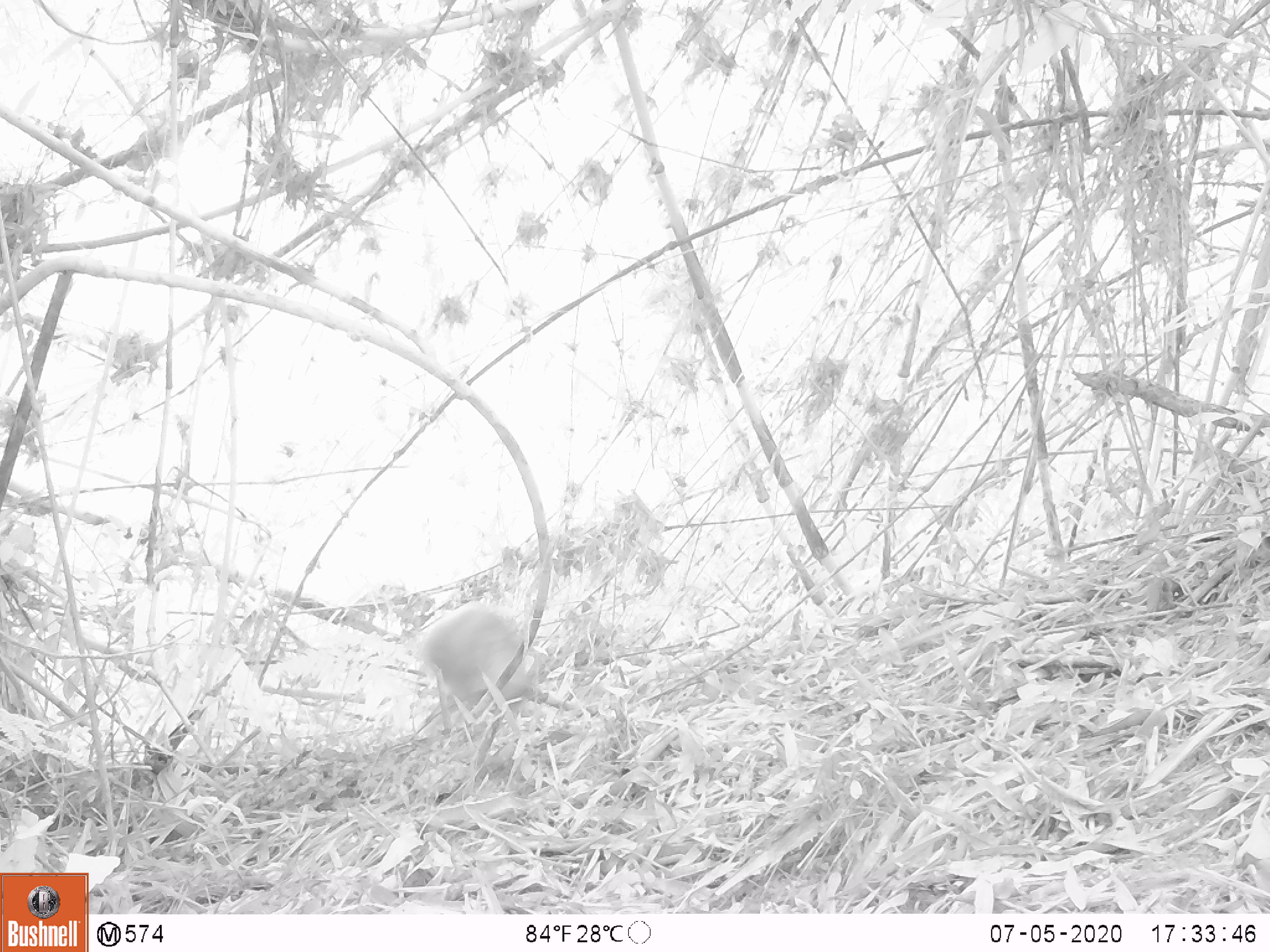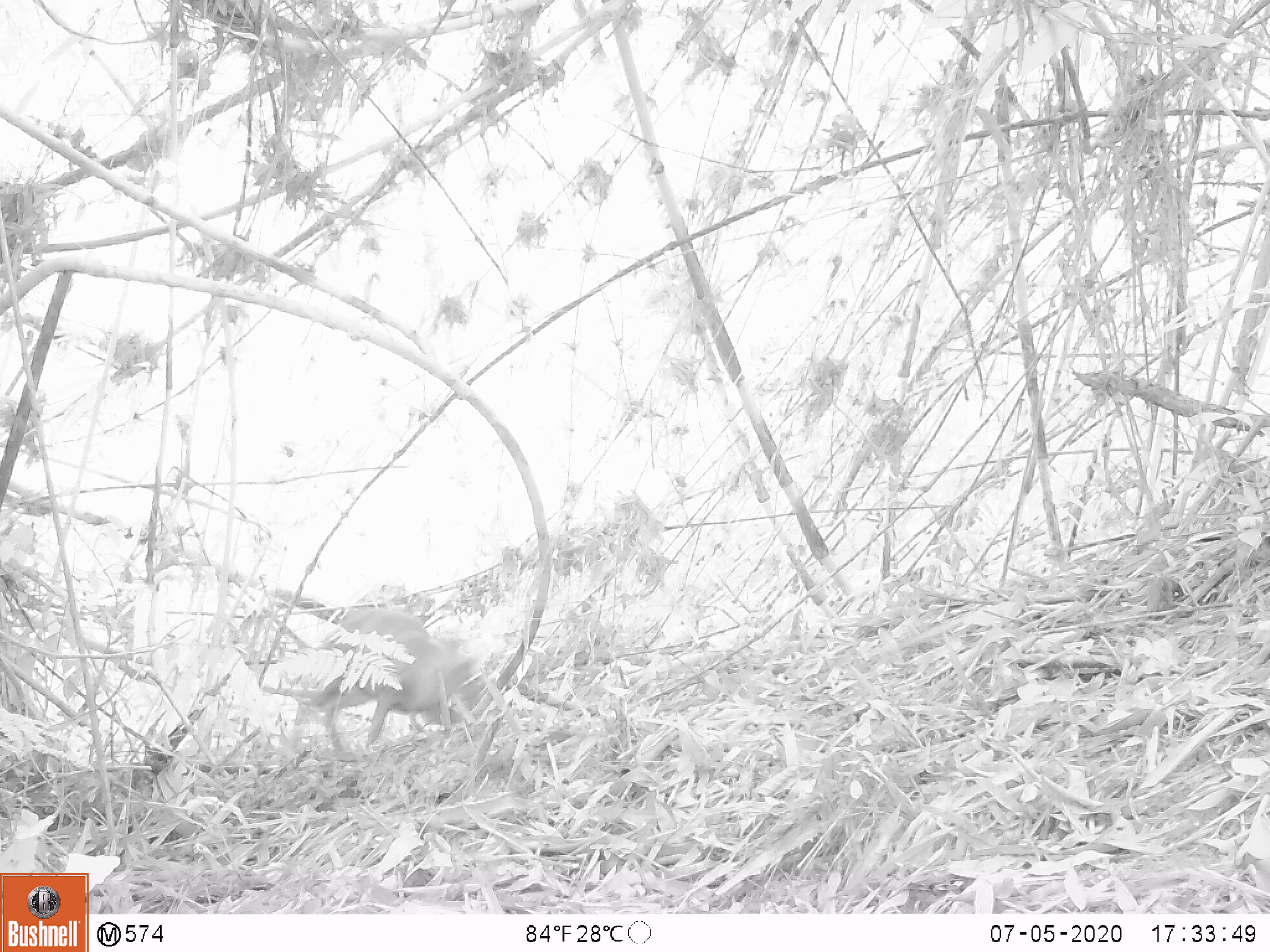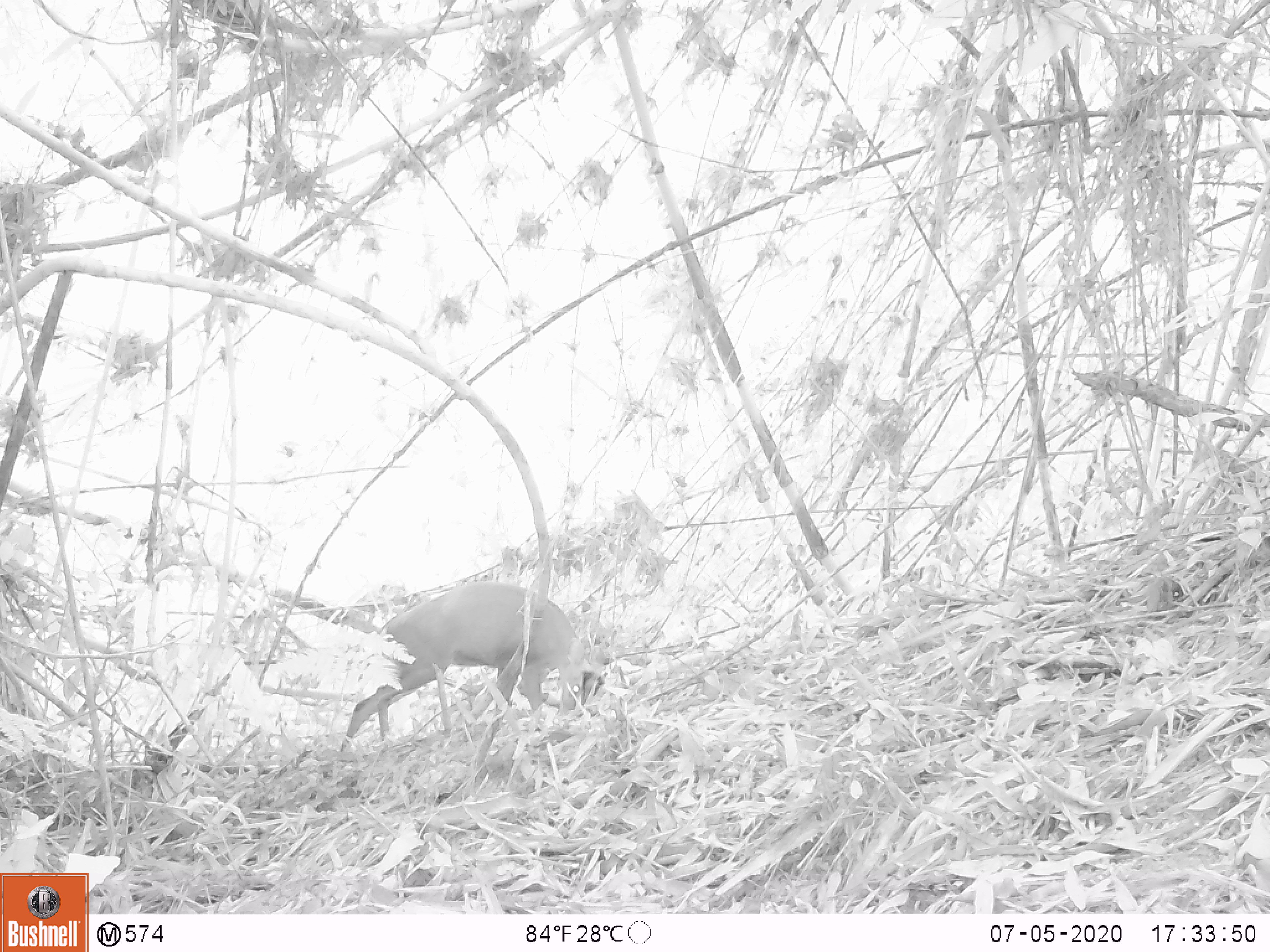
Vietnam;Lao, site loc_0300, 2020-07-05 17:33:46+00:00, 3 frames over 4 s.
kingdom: Animalia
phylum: Chordata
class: Mammalia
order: Artiodactyla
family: Cervidae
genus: Muntiacus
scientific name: Muntiacus rooseveltorum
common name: roosevelt's muntjac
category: roosevelts muntjac group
Roosevelts muntjac group (roosevelt's muntjac) (Muntiacus rooseveltorum). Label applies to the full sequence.